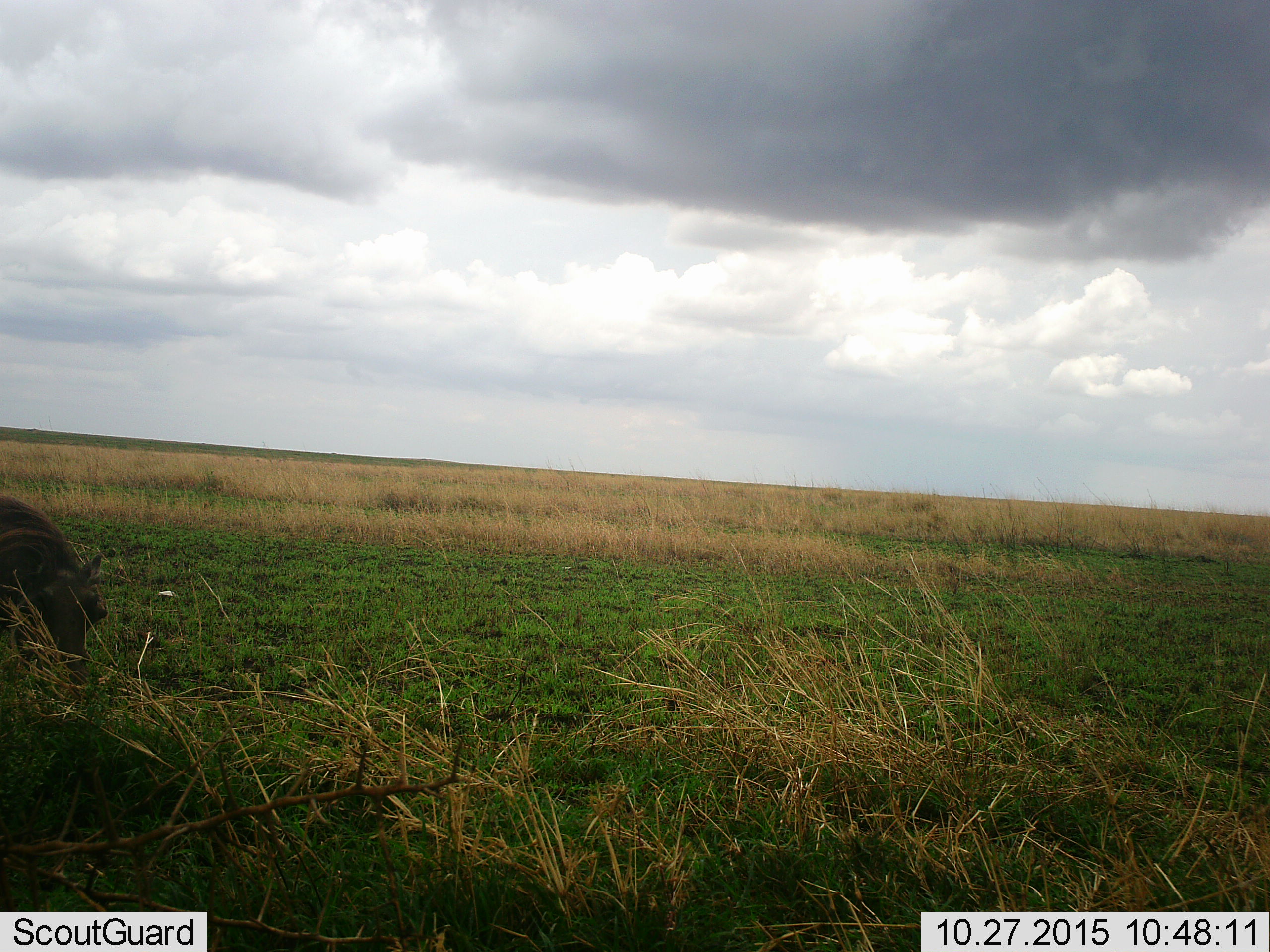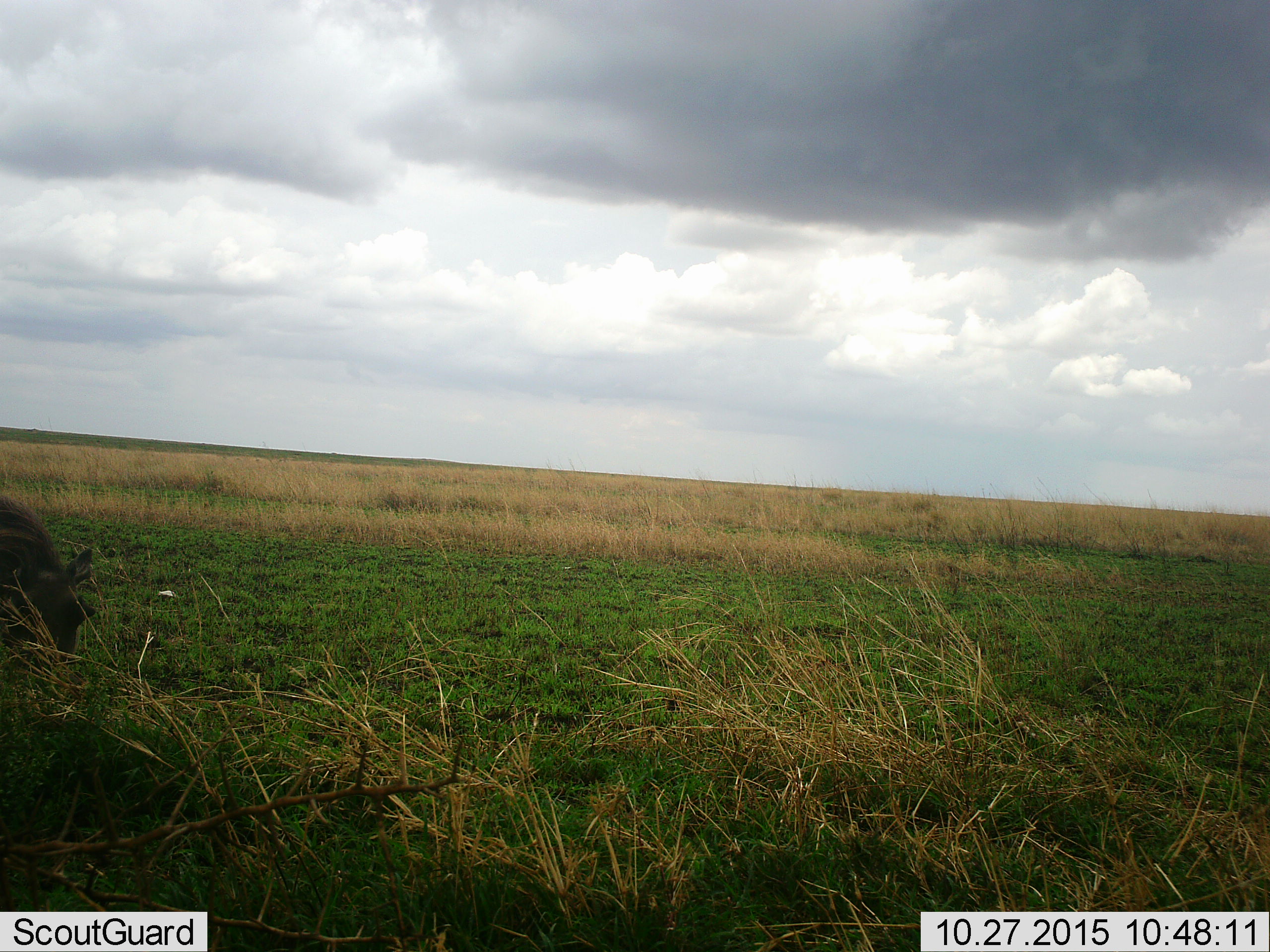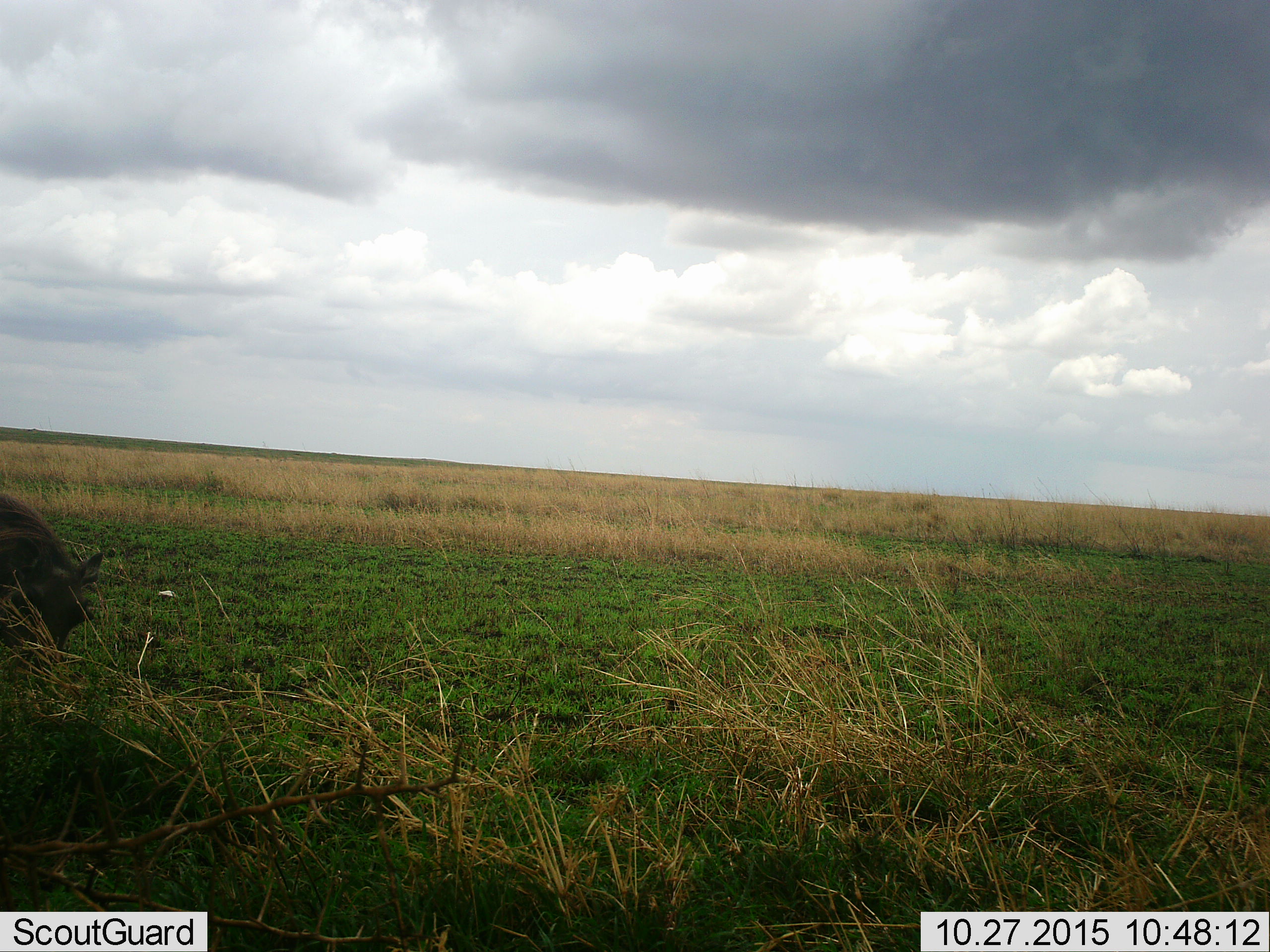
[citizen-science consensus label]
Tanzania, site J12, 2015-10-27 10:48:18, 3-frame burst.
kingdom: Animalia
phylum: Chordata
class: Mammalia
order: Artiodactyla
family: Suidae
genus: Phacochoerus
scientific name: Phacochoerus africanus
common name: warthog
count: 1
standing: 20%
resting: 0%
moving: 0%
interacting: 0%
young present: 0%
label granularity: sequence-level